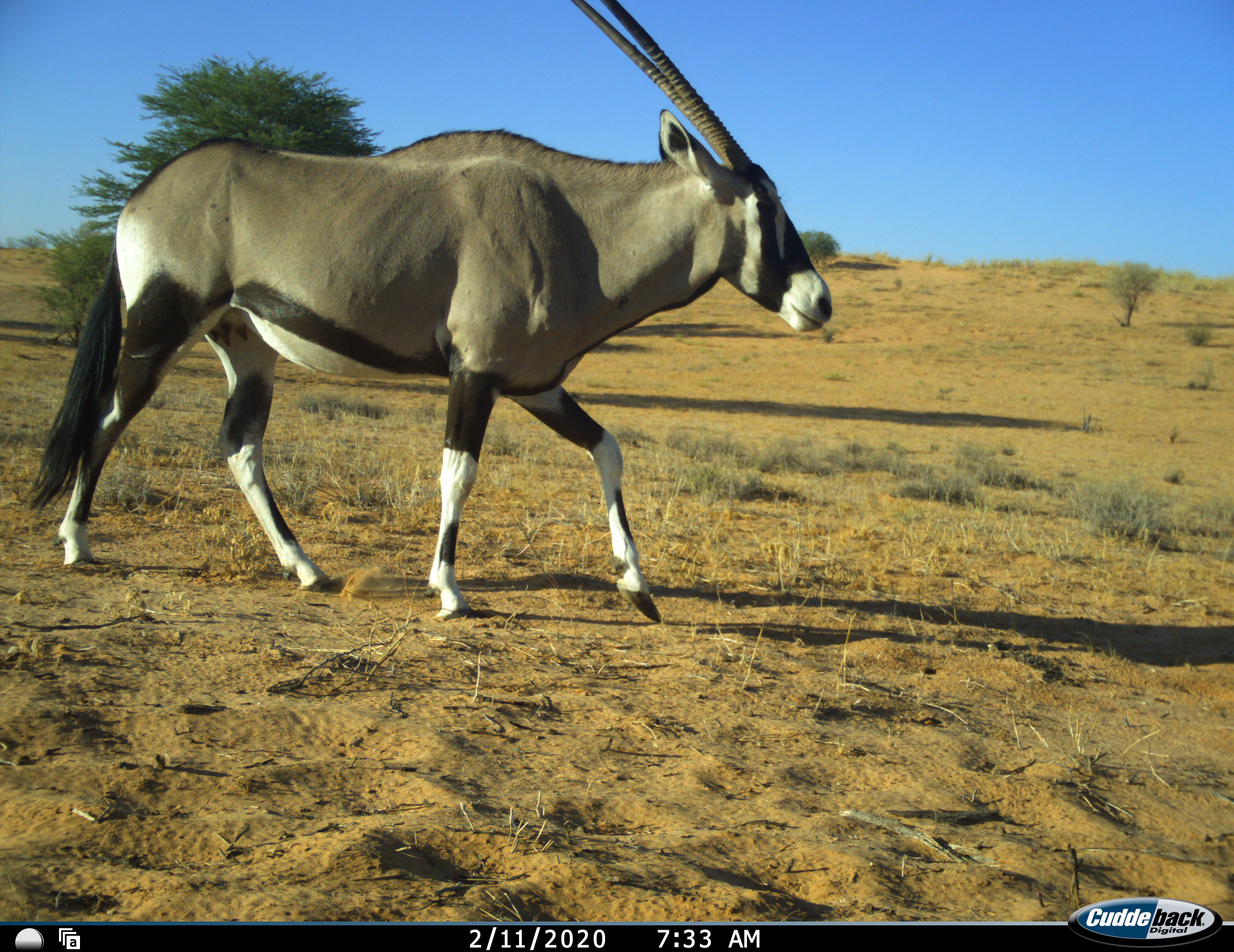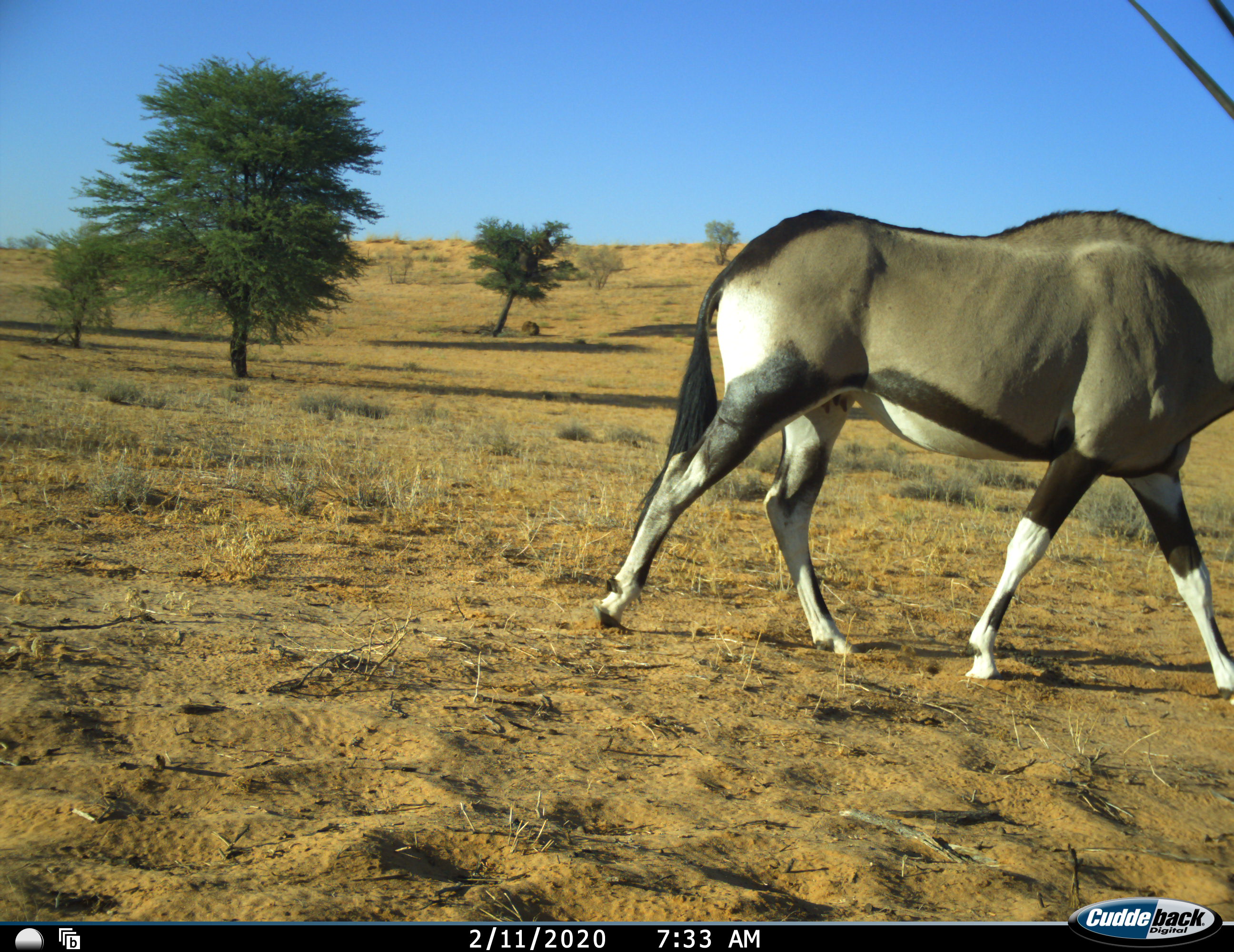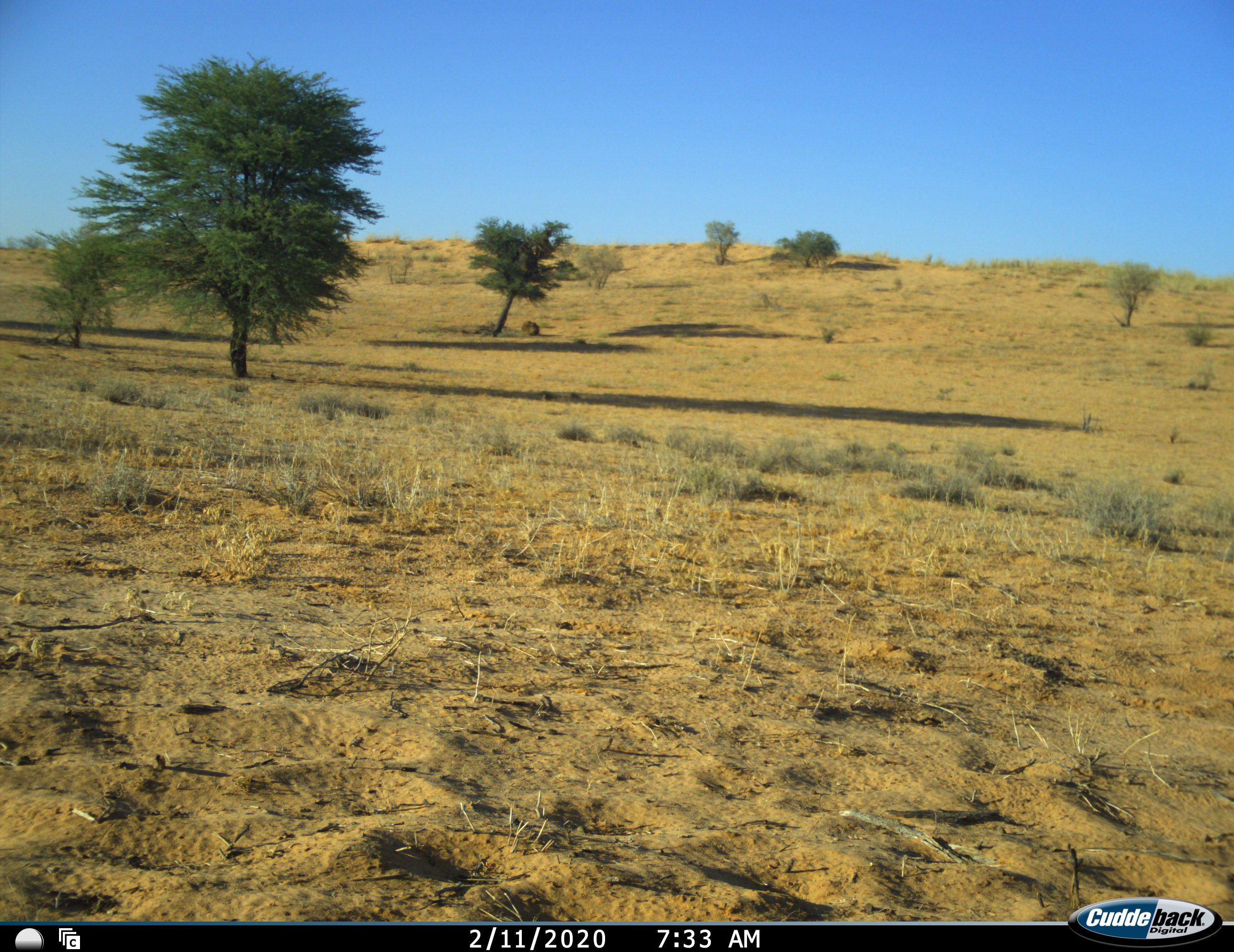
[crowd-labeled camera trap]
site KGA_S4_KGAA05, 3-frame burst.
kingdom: Animalia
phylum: Chordata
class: Mammalia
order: Artiodactyla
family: Bovidae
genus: Oryx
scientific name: Oryx gazella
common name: gemsbok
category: oryx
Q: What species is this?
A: Oryx (gemsbok) (Oryx gazella).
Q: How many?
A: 1.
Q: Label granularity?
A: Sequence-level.